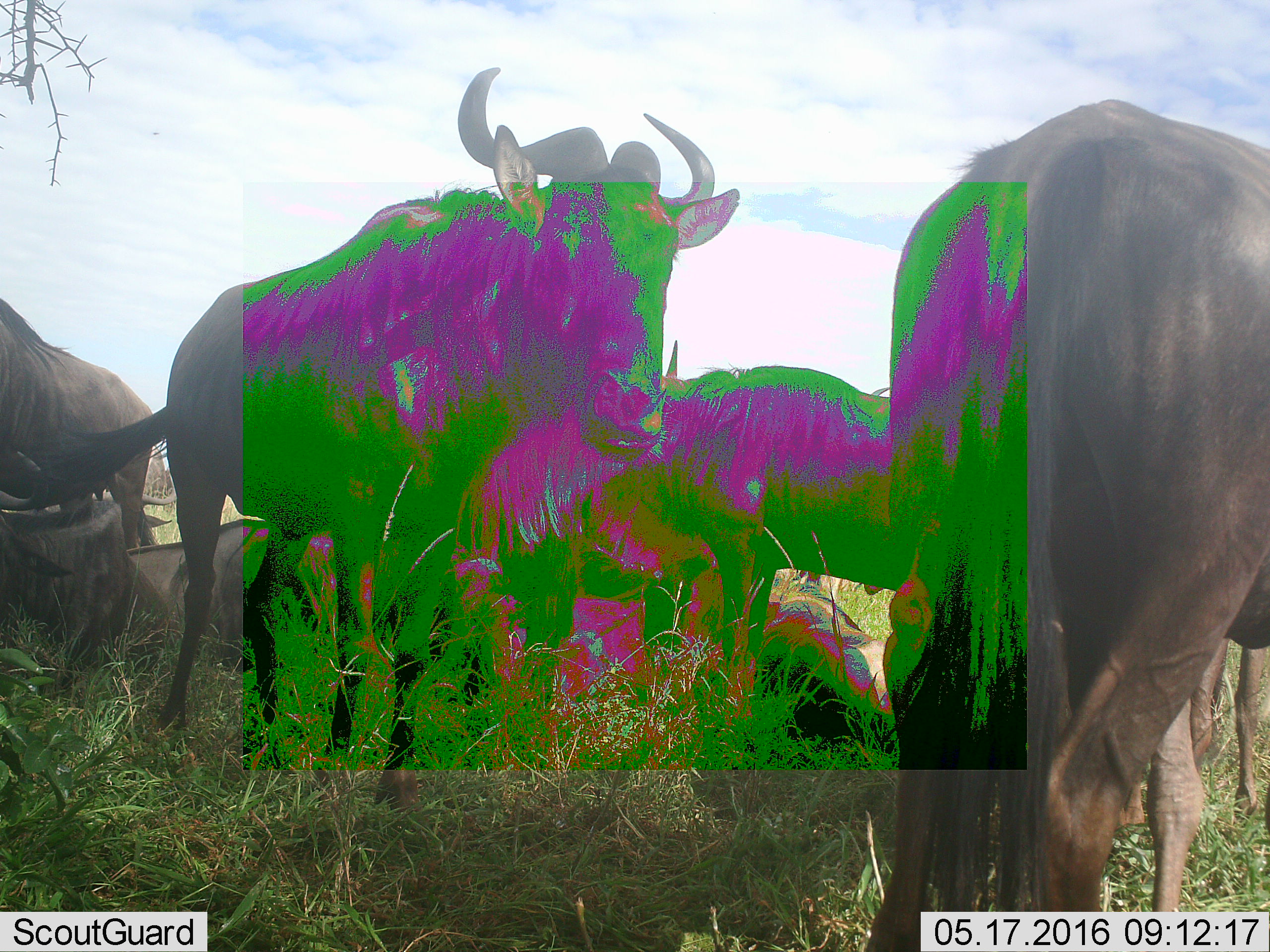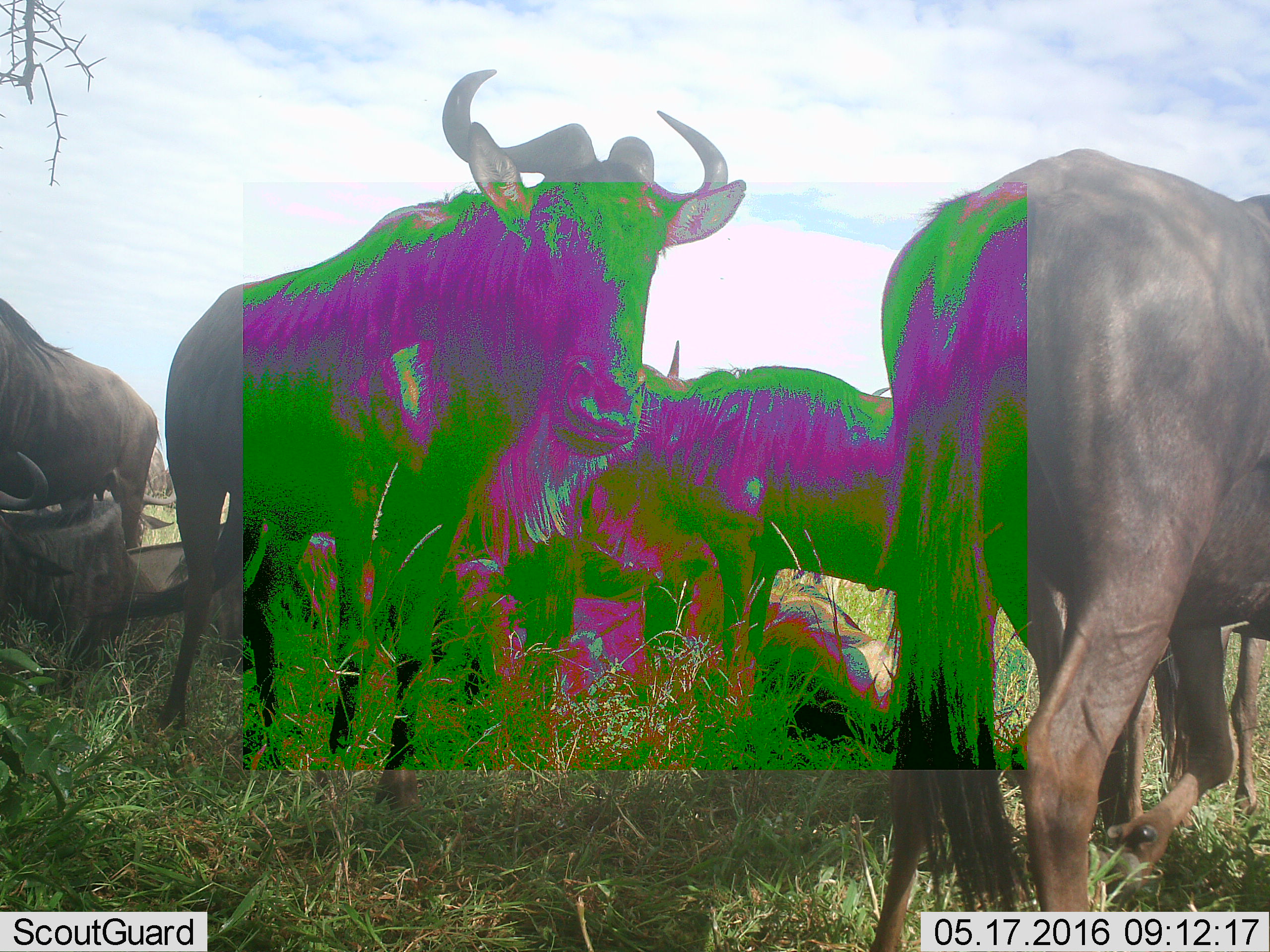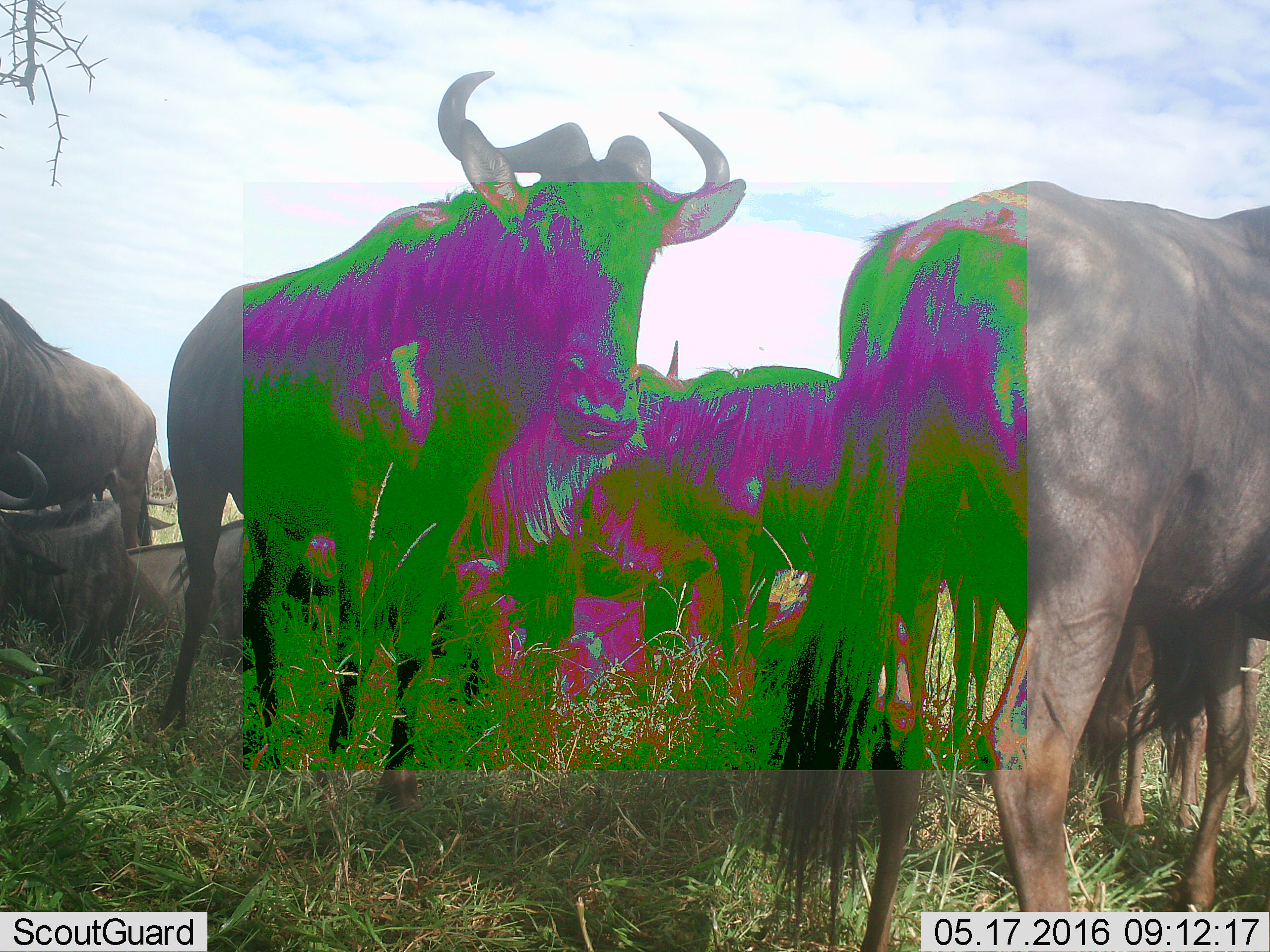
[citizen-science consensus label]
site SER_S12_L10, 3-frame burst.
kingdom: Animalia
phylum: Chordata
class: Mammalia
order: Artiodactyla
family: Bovidae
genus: Connochaetes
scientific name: Connochaetes taurinus taurinus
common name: blue wildebeest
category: wildebeestblue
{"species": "wildebeestblue (blue wildebeest) (Connochaetes taurinus taurinus)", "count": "7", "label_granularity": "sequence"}